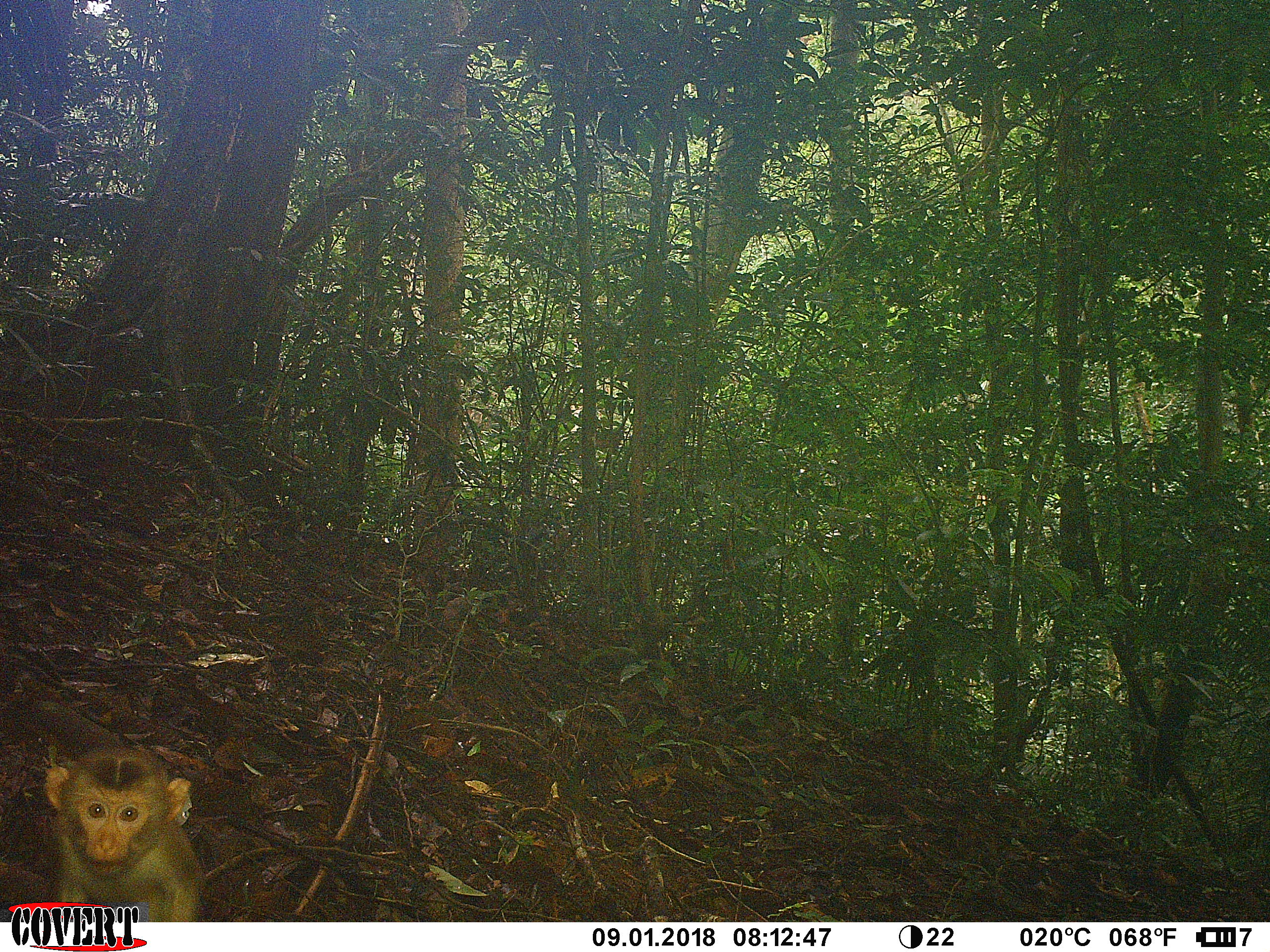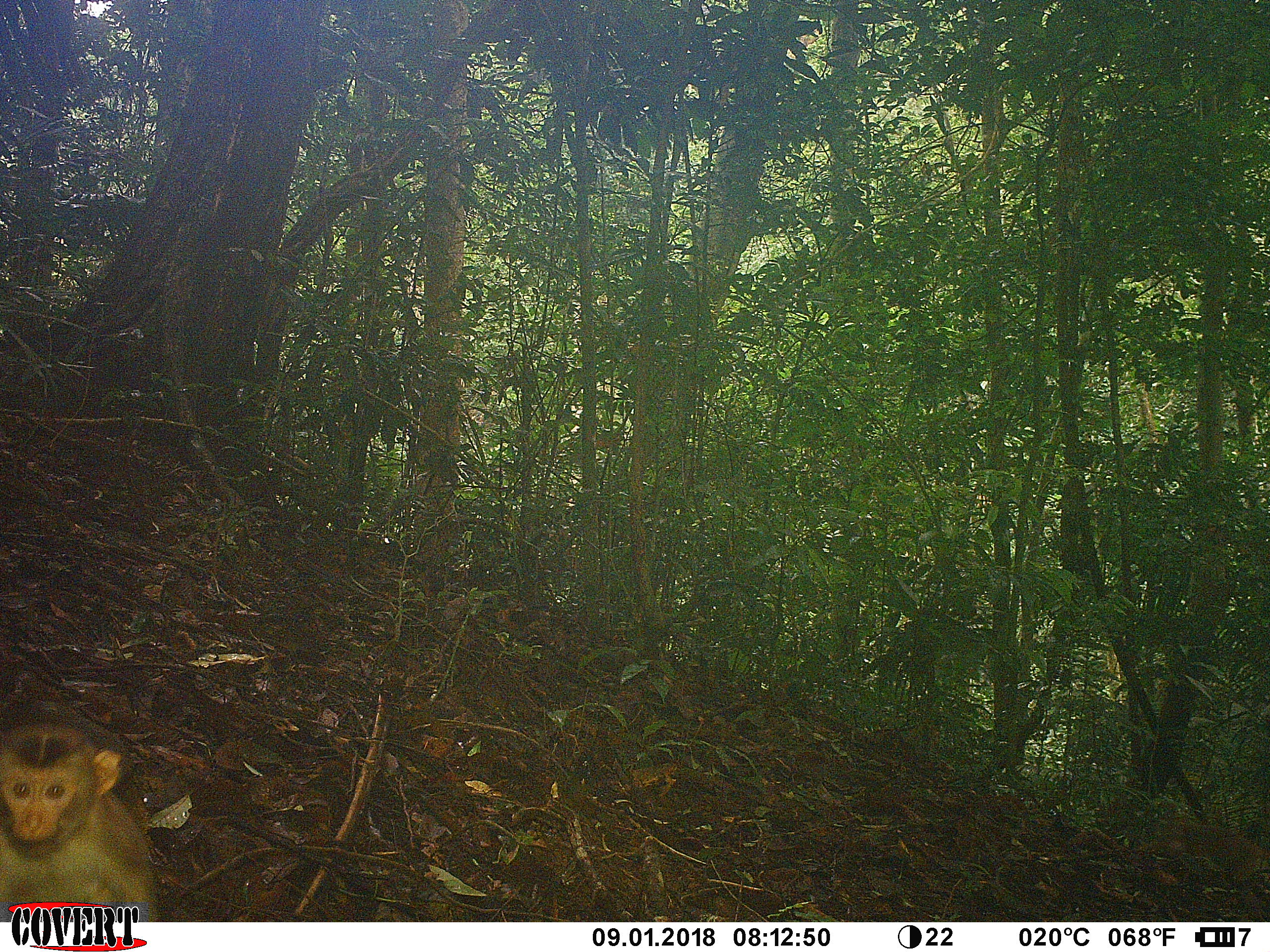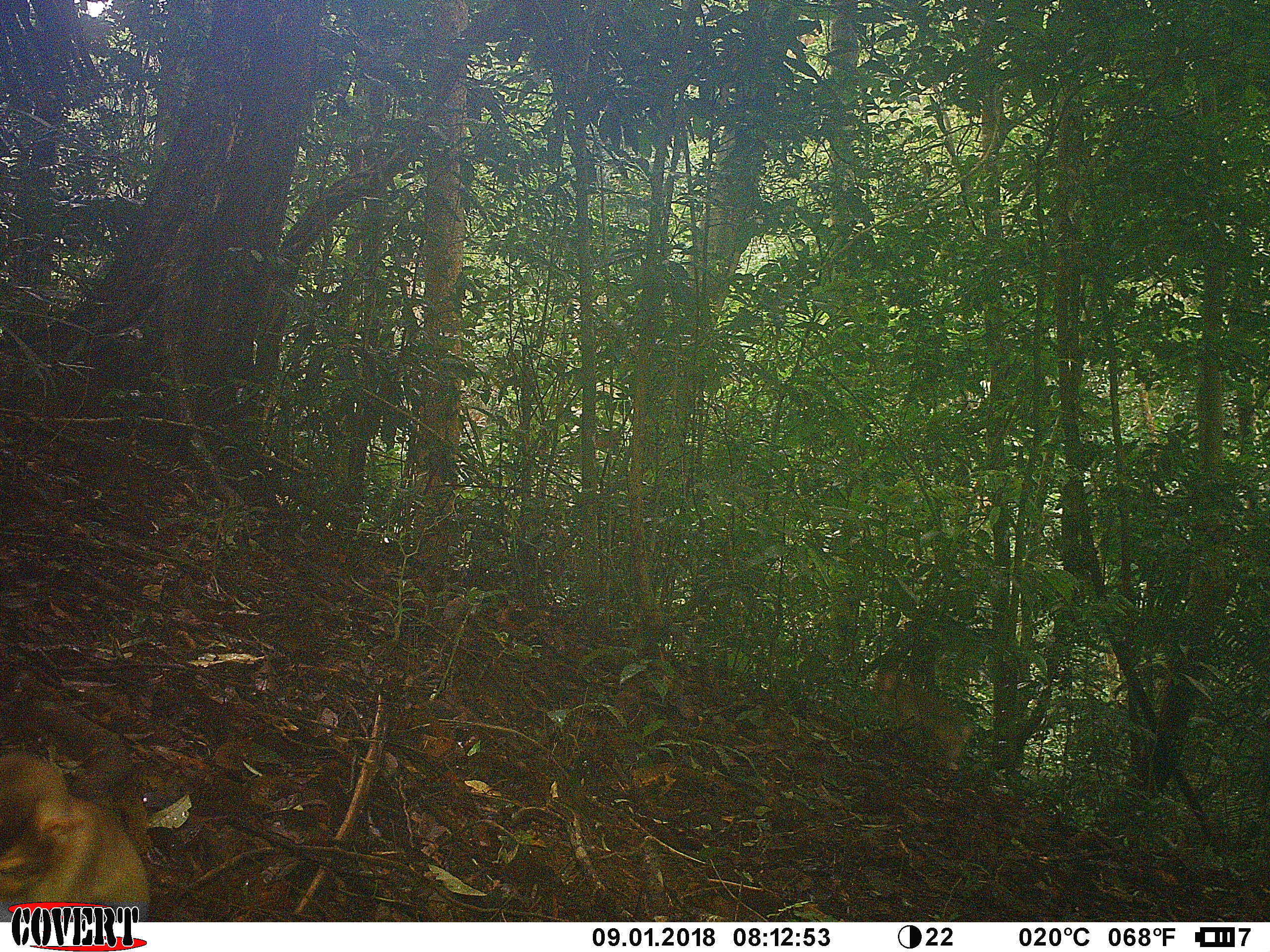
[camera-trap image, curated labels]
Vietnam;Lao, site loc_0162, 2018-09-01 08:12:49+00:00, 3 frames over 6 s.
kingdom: Animalia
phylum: Chordata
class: Mammalia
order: Primates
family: Cercopithecidae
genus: Macaca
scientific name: Macaca nemestrina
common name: pig-tailed macaque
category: pig tailed macaque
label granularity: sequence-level